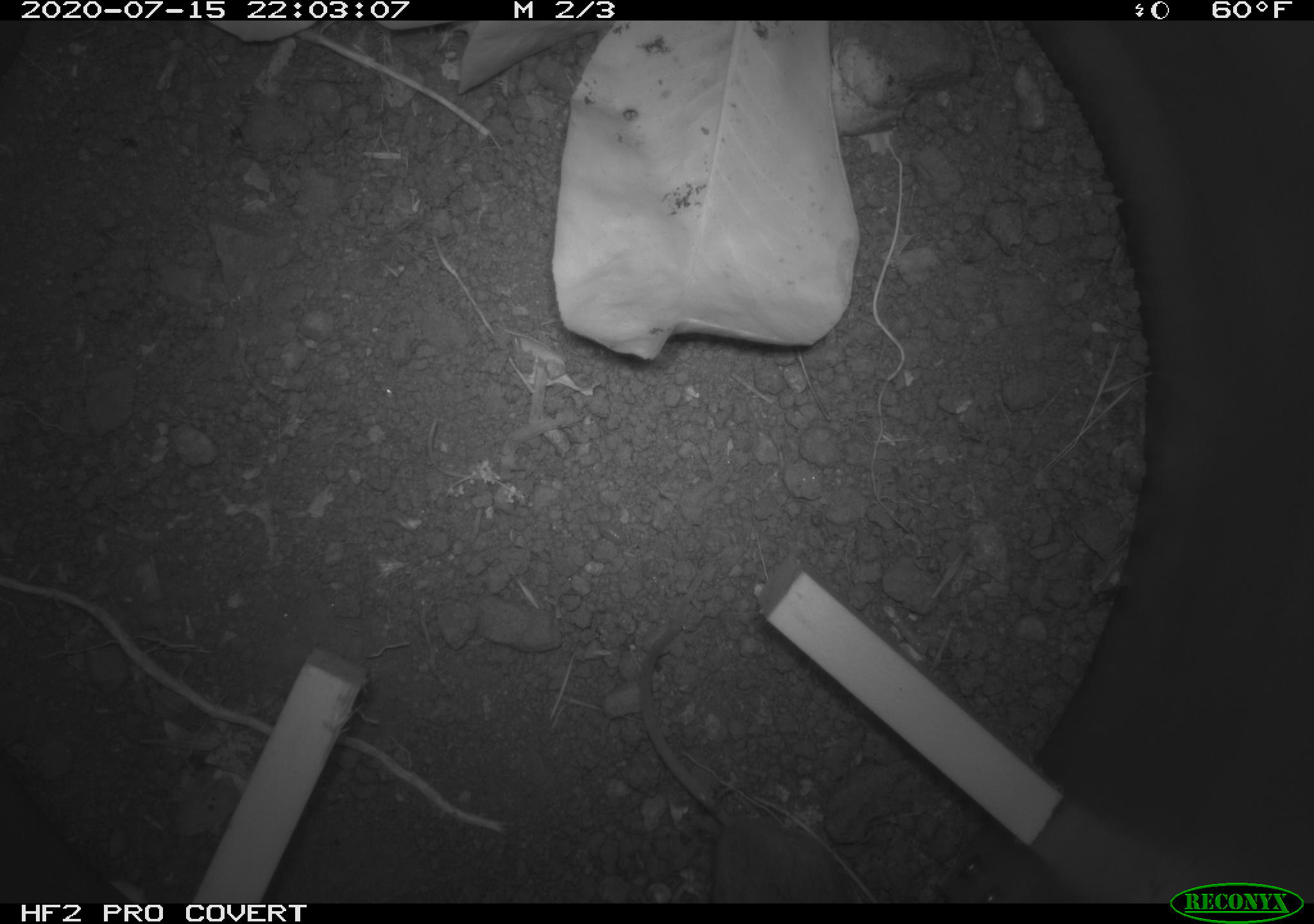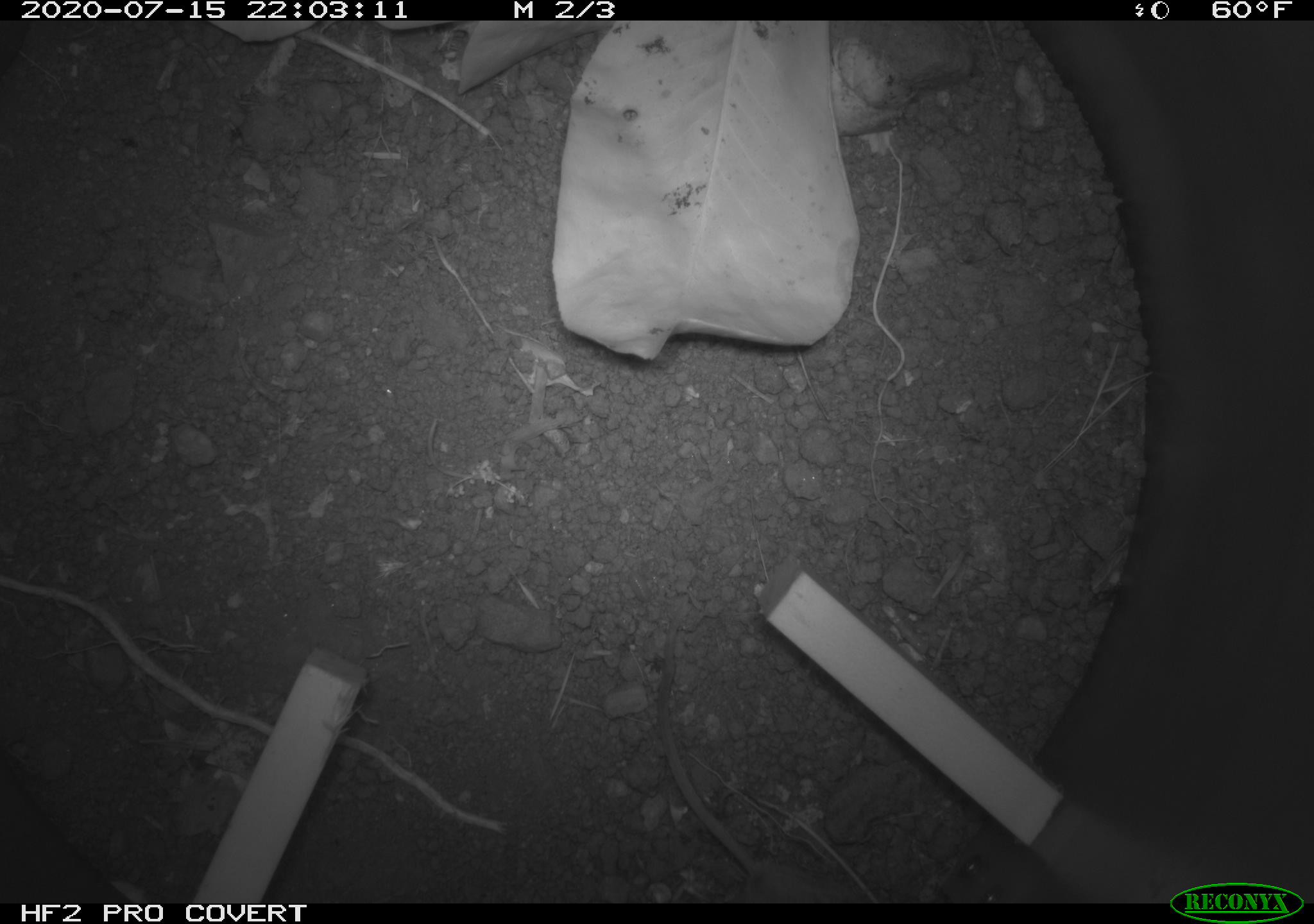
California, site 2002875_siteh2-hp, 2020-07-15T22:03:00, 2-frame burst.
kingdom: Animalia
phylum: Chordata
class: Mammalia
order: Rodentia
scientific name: Rodentia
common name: rodent